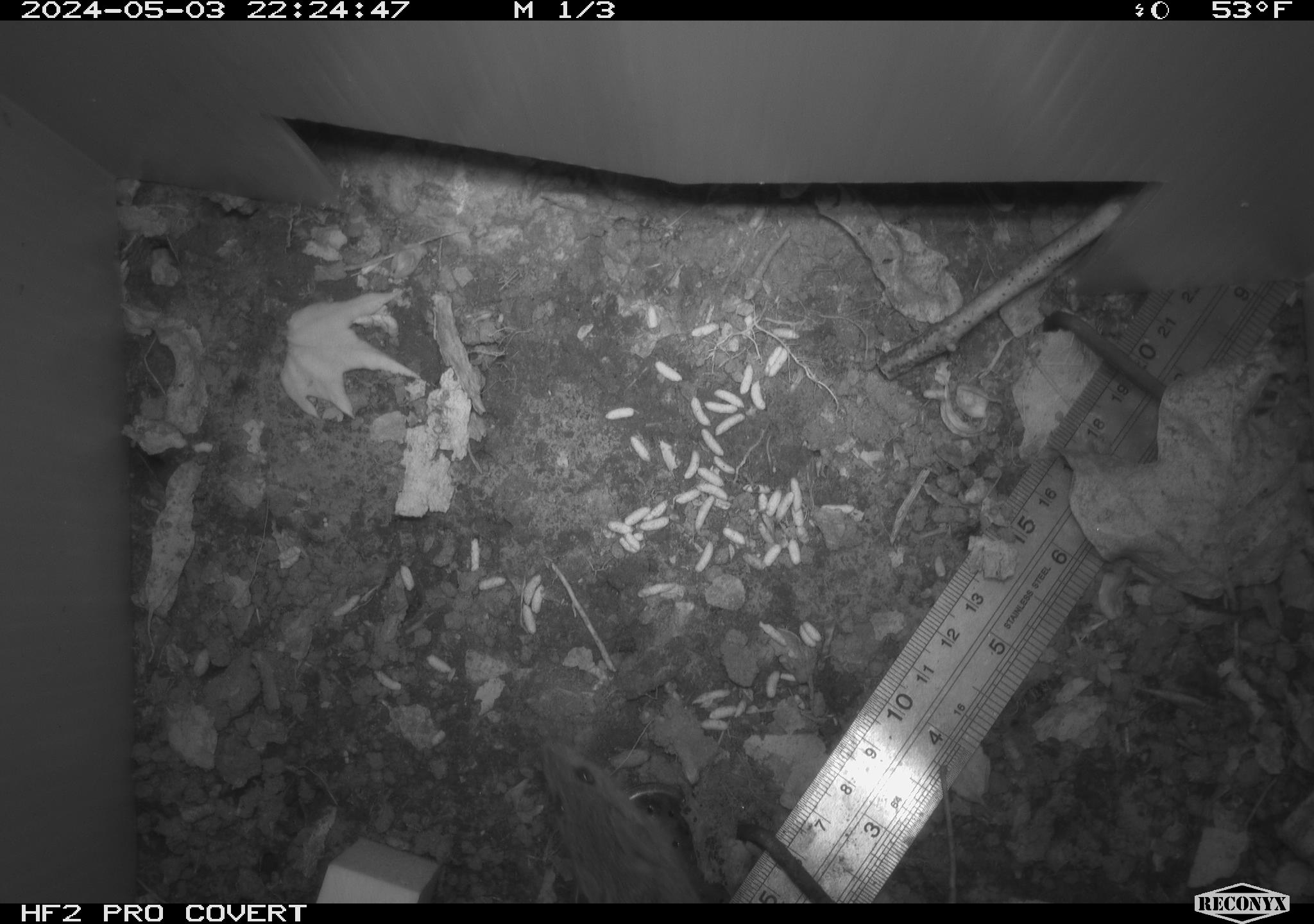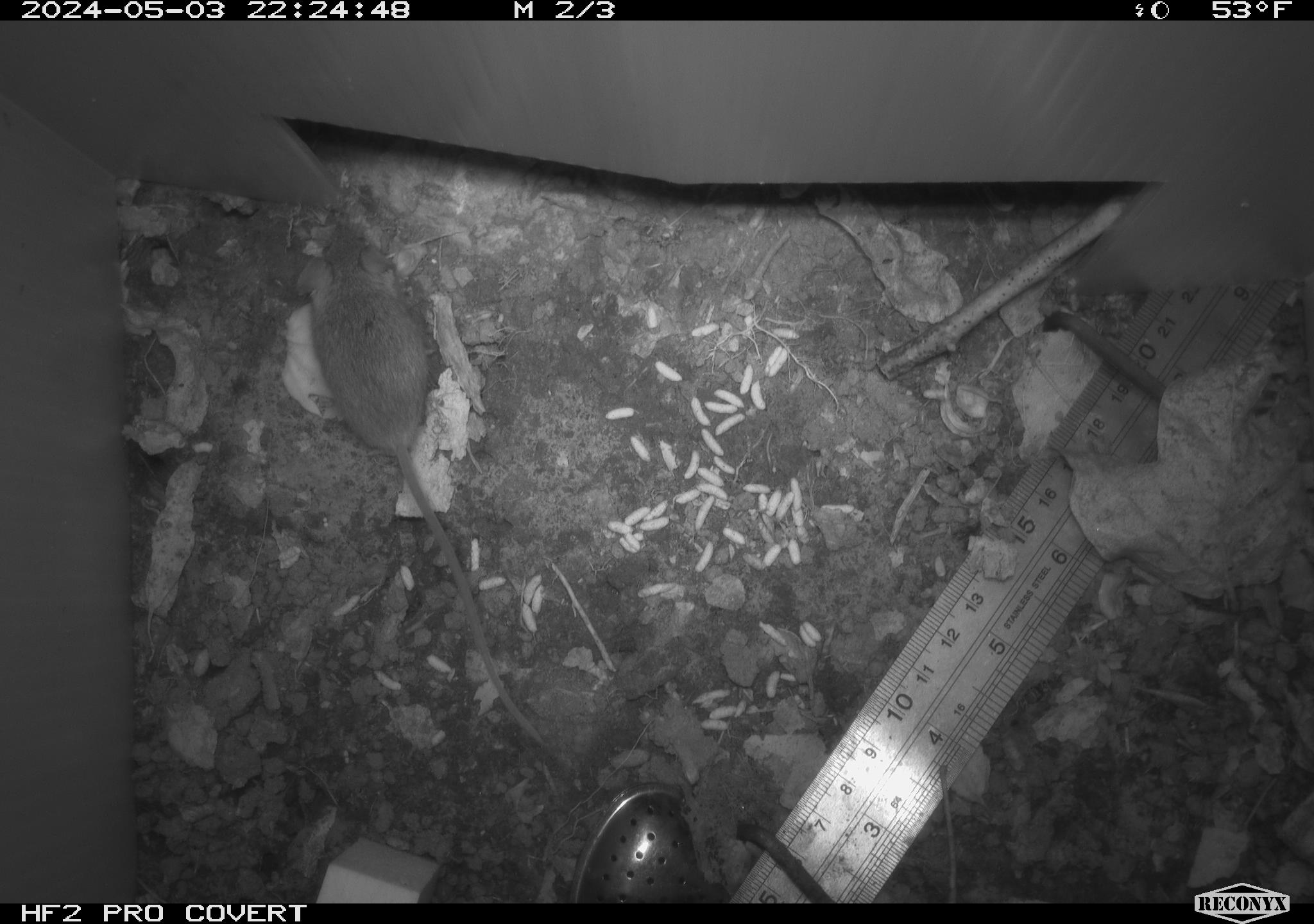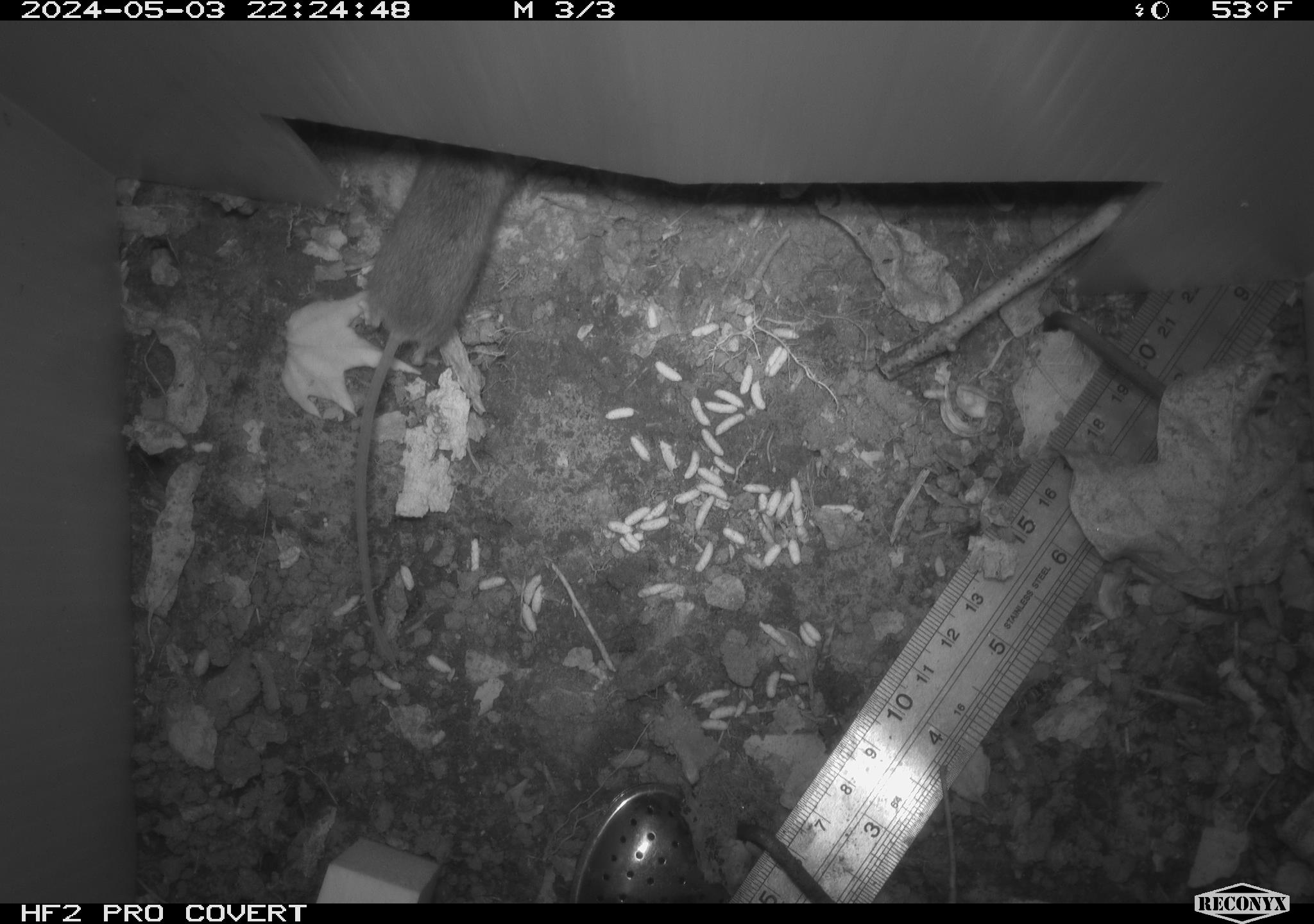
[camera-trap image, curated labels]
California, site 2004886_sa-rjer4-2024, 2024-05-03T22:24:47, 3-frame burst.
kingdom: Animalia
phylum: Chordata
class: Mammalia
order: Rodentia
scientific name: Rodentia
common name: mouse species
Mouse species (Rodentia).